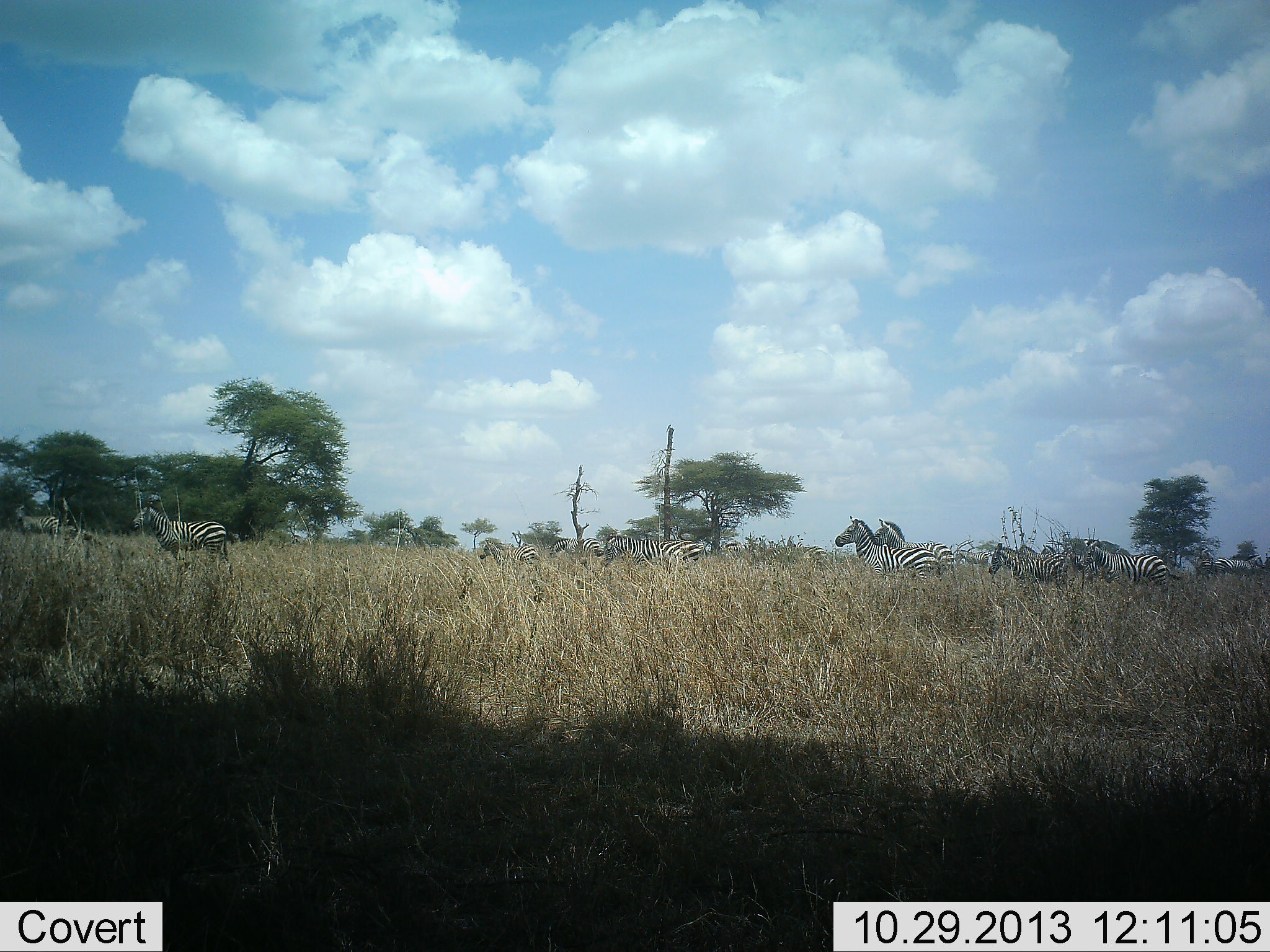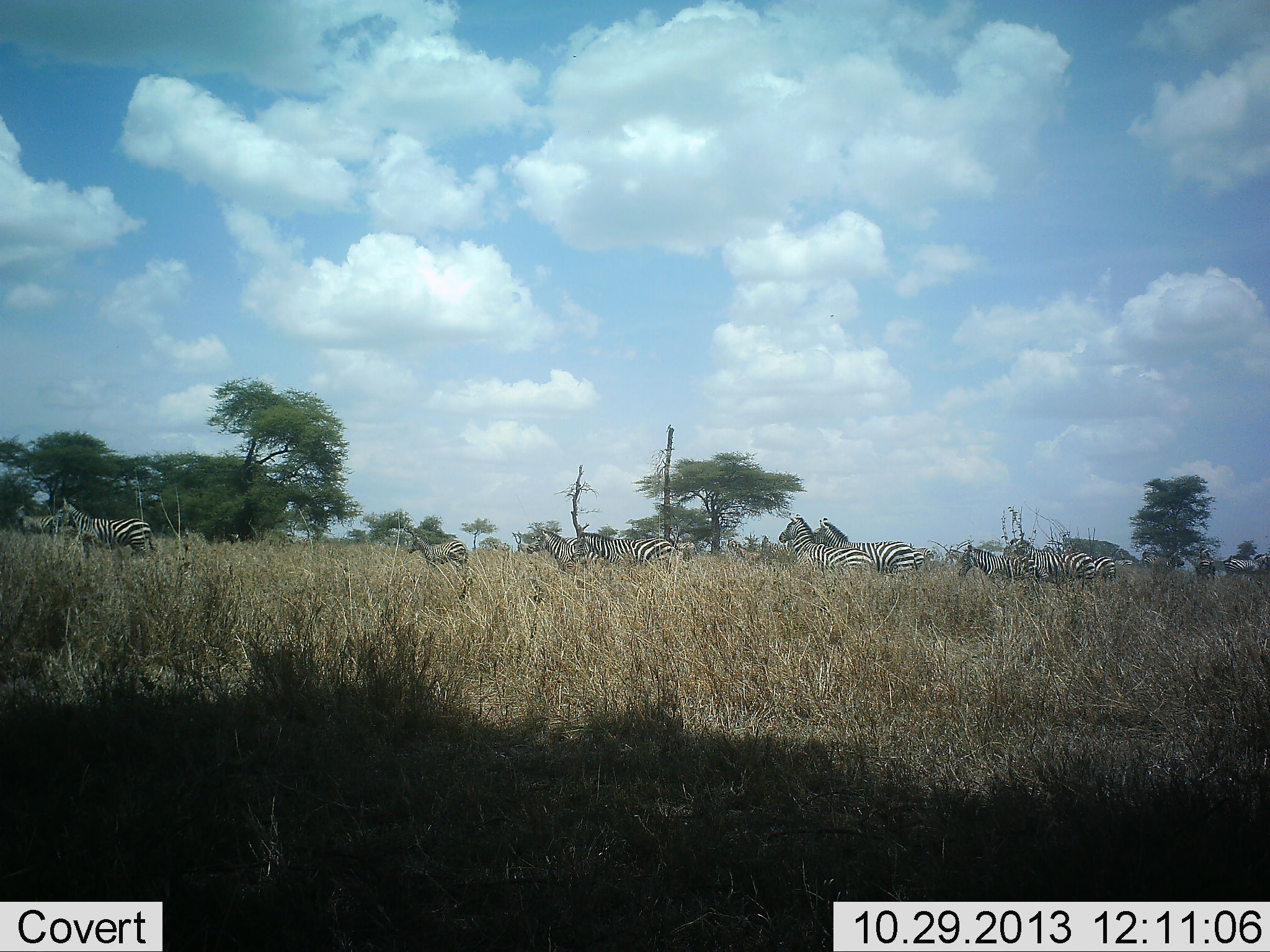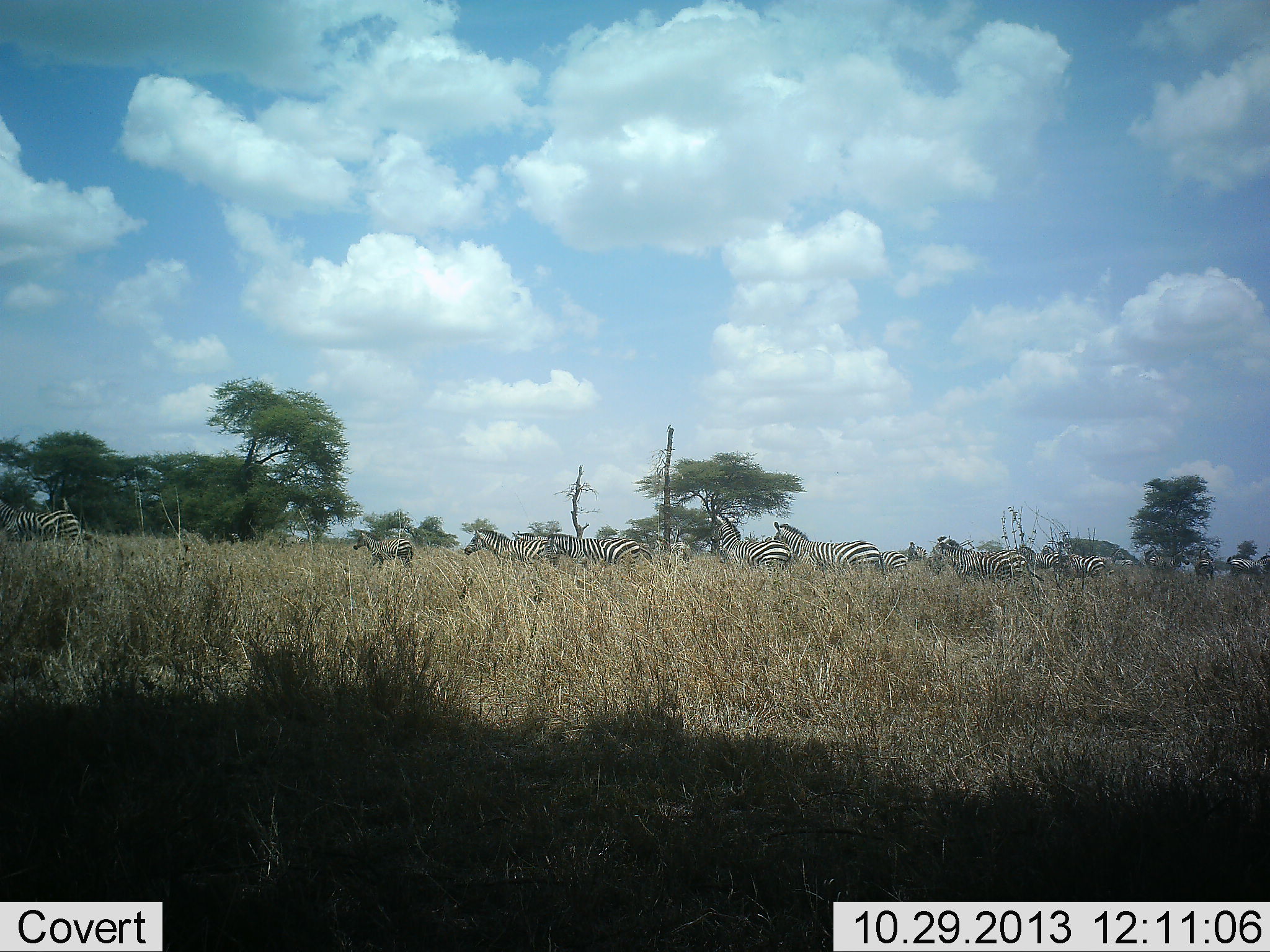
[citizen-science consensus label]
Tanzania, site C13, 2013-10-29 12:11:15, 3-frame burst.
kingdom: Animalia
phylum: Chordata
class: Mammalia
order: Perissodactyla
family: Equidae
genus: Equus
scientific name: Equus quagga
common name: plains zebra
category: zebra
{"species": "zebra (plains zebra) (Equus quagga)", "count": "11-50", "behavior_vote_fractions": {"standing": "17%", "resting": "0%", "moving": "94%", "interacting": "0%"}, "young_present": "17%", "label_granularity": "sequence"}